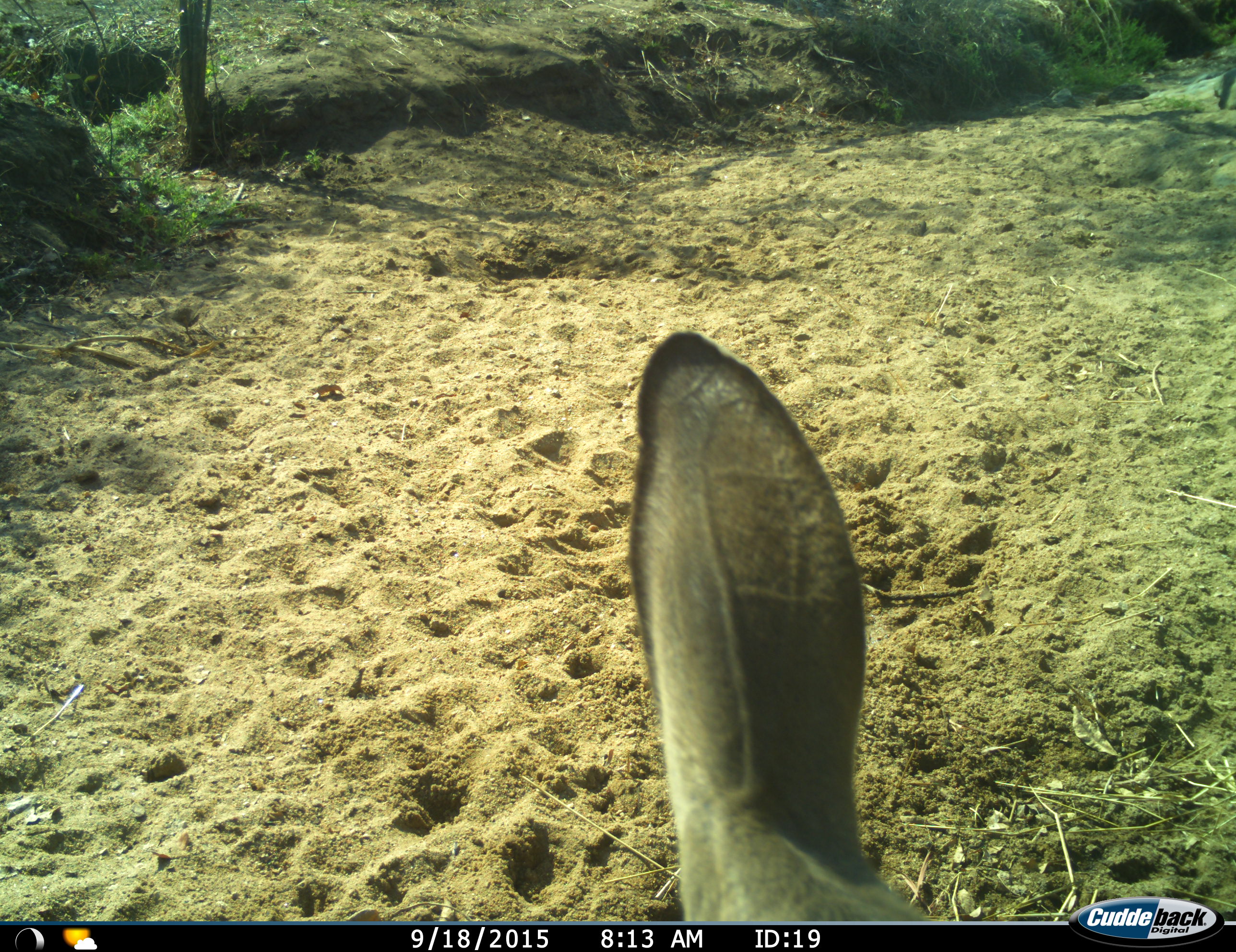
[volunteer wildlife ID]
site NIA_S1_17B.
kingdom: Animalia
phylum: Chordata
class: Mammalia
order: Artiodactyla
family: Bovidae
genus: Tragelaphus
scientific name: Tragelaphus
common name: kudu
Kudu (Tragelaphus), count 1. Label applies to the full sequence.